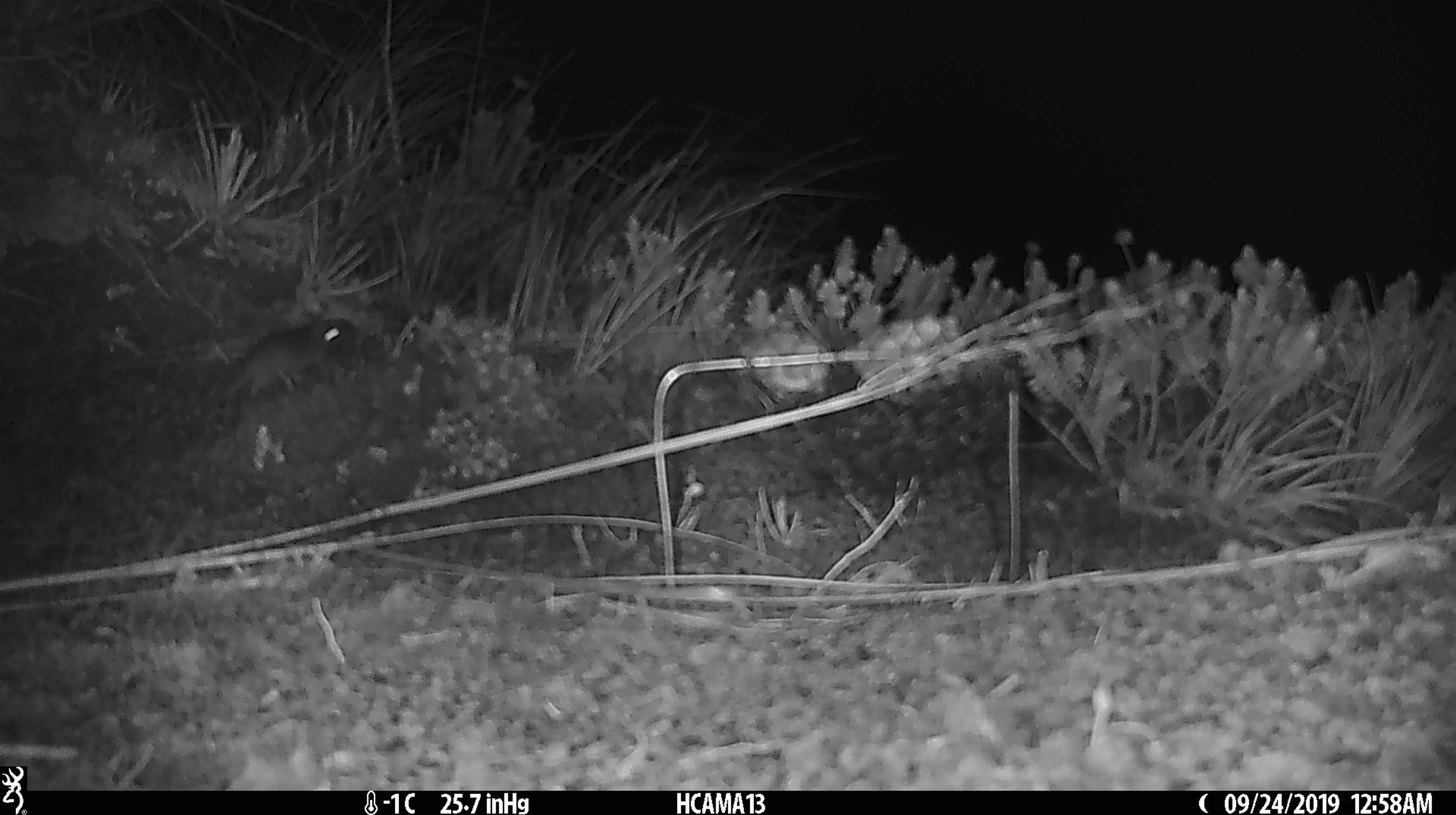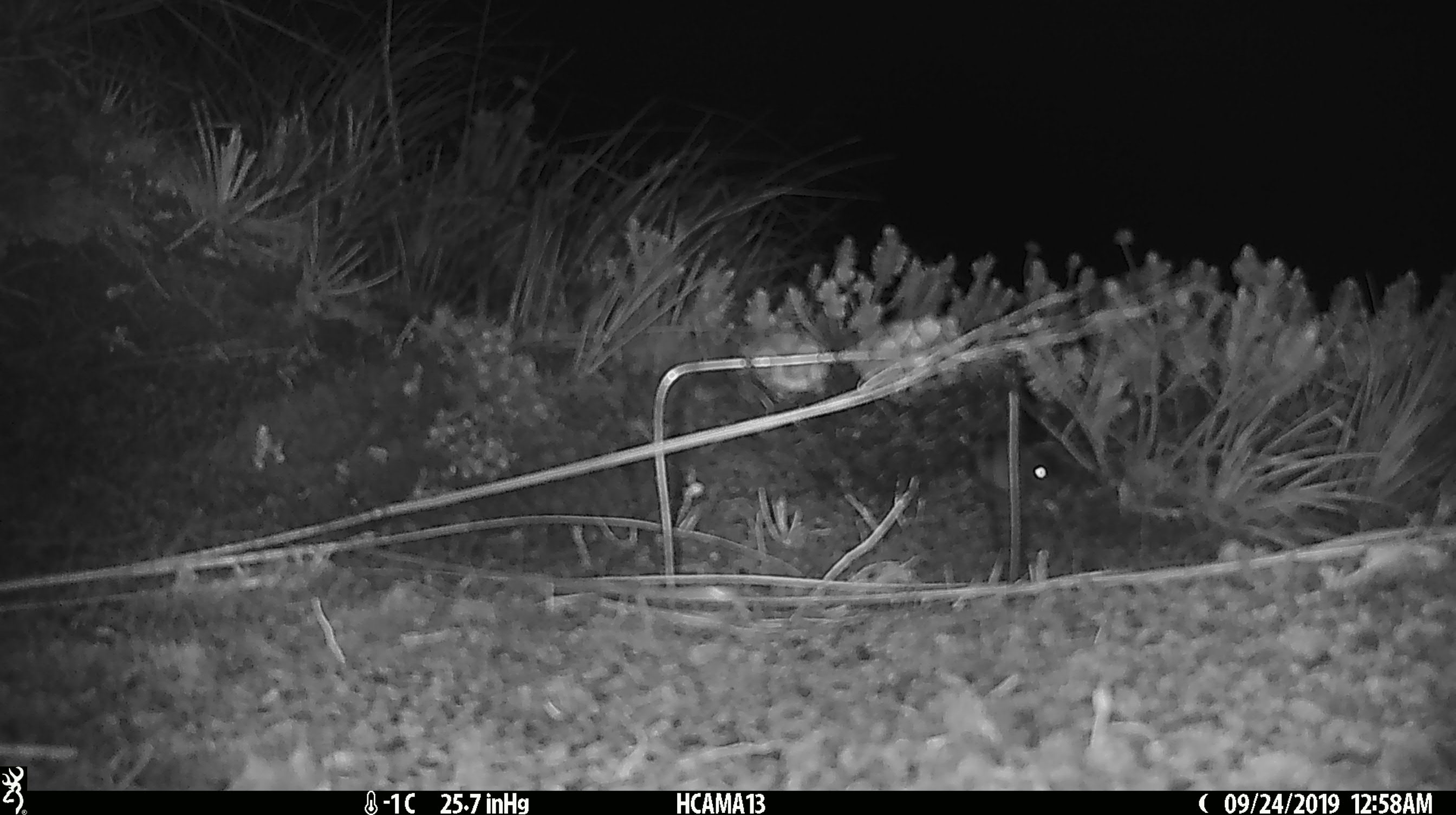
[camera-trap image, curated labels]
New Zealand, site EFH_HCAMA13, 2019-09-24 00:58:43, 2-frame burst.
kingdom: Animalia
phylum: Chordata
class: Mammalia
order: Rodentia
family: Muridae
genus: Mus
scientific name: Mus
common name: mouse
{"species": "mouse (Mus)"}